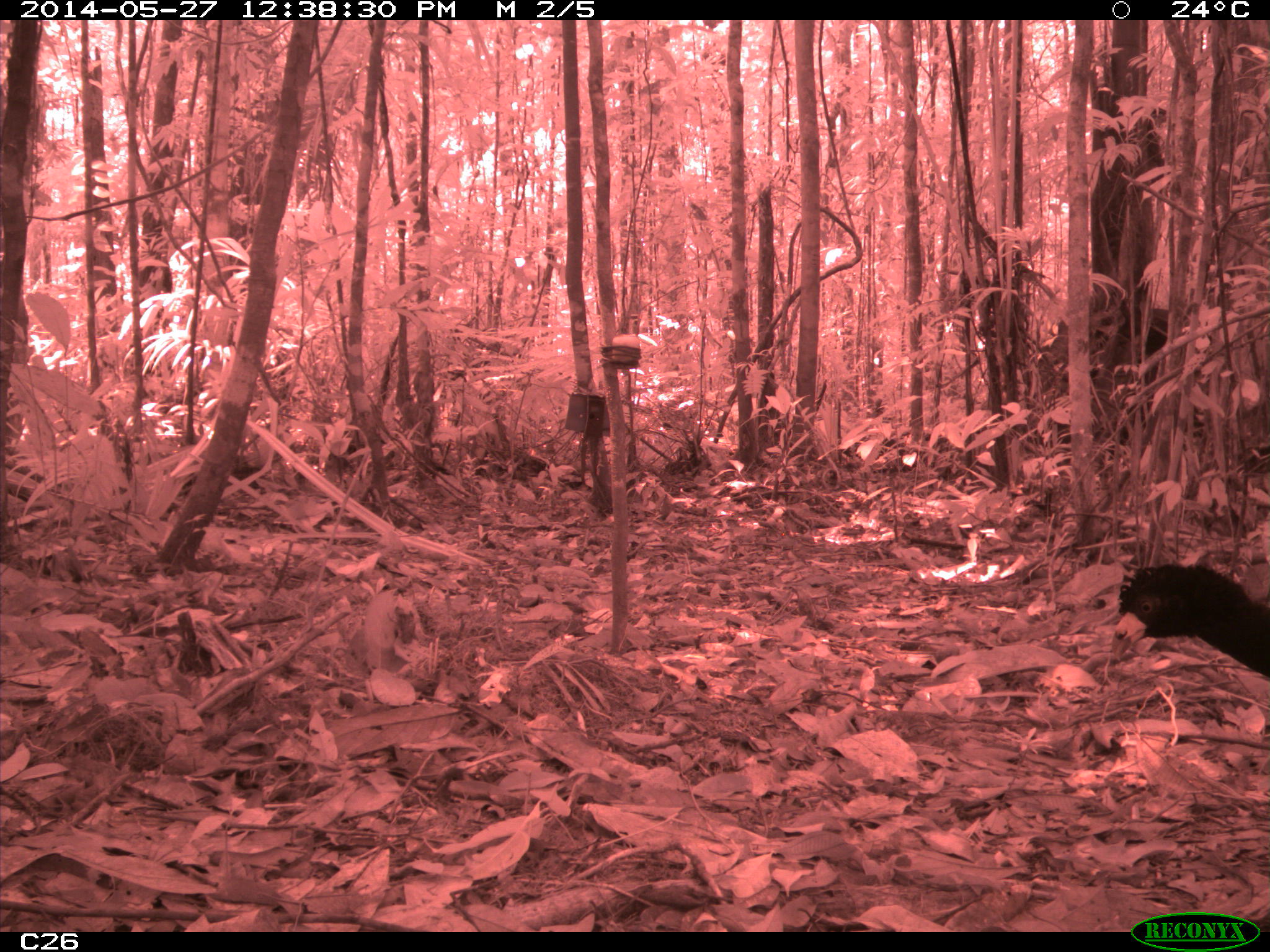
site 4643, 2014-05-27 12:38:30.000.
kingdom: Animalia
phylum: Chordata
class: Aves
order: Galliformes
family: Cracidae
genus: Crax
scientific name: Crax alector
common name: black curassow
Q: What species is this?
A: Crax alector (black curassow).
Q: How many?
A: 2.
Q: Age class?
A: Adult.